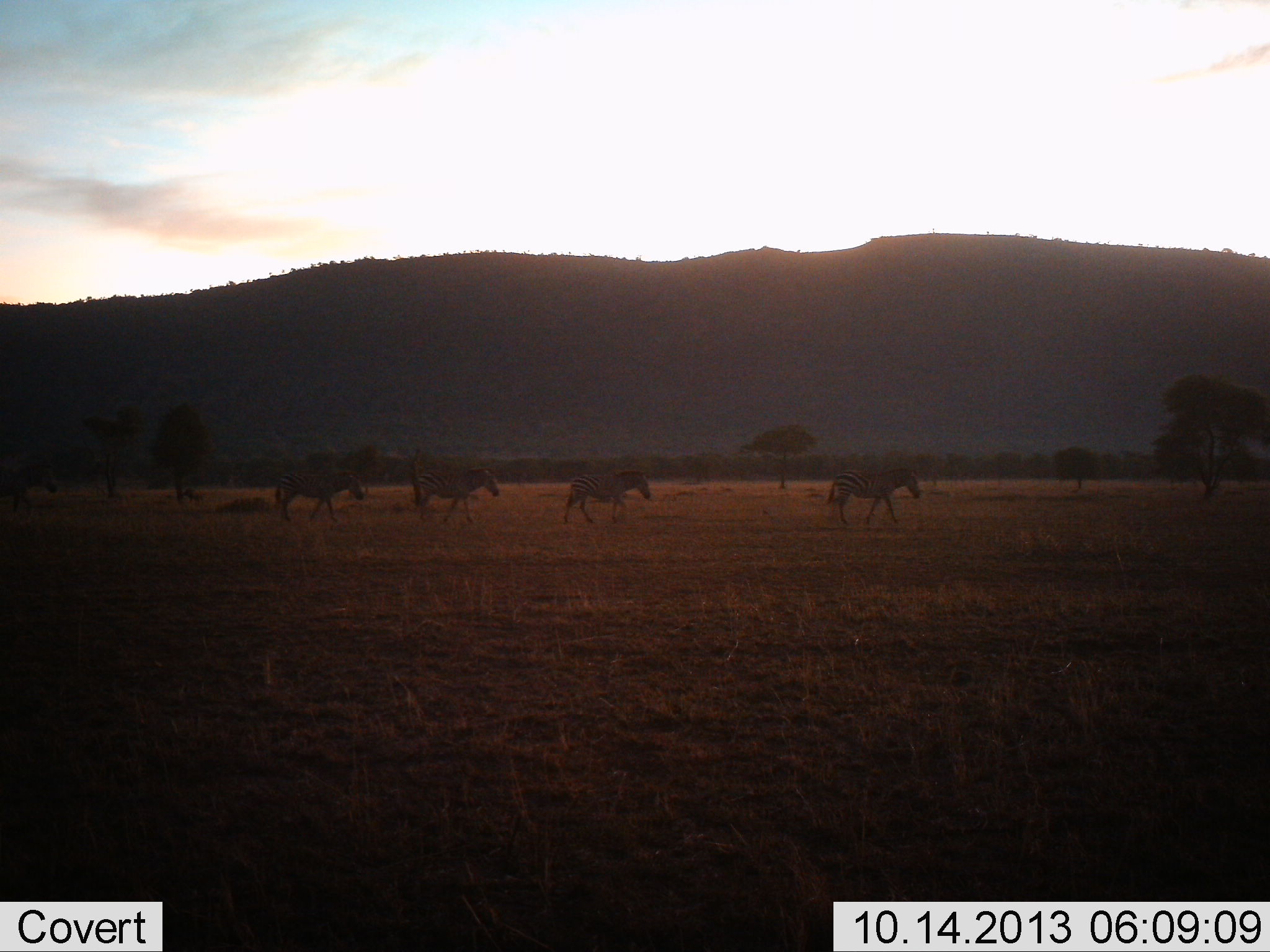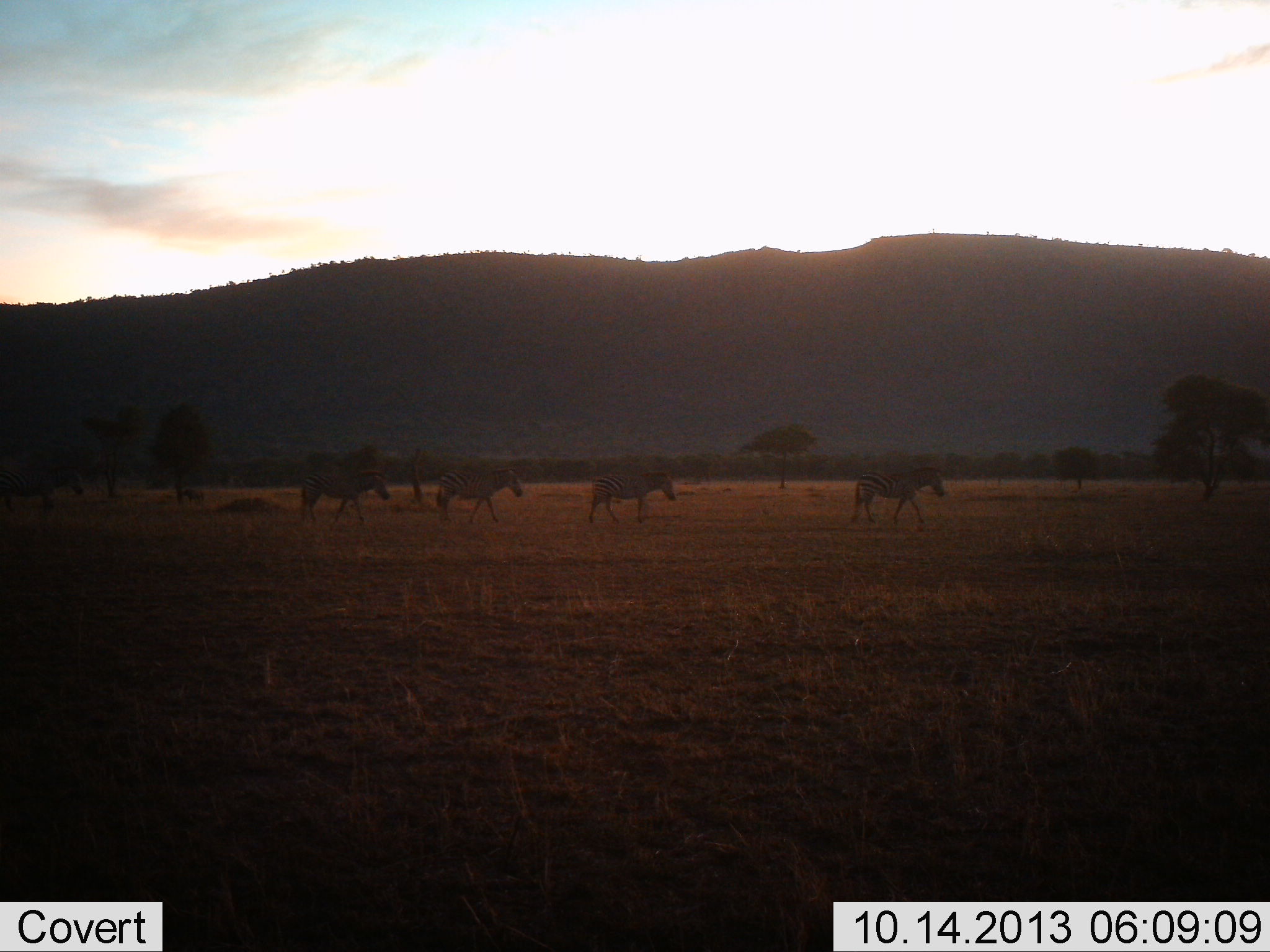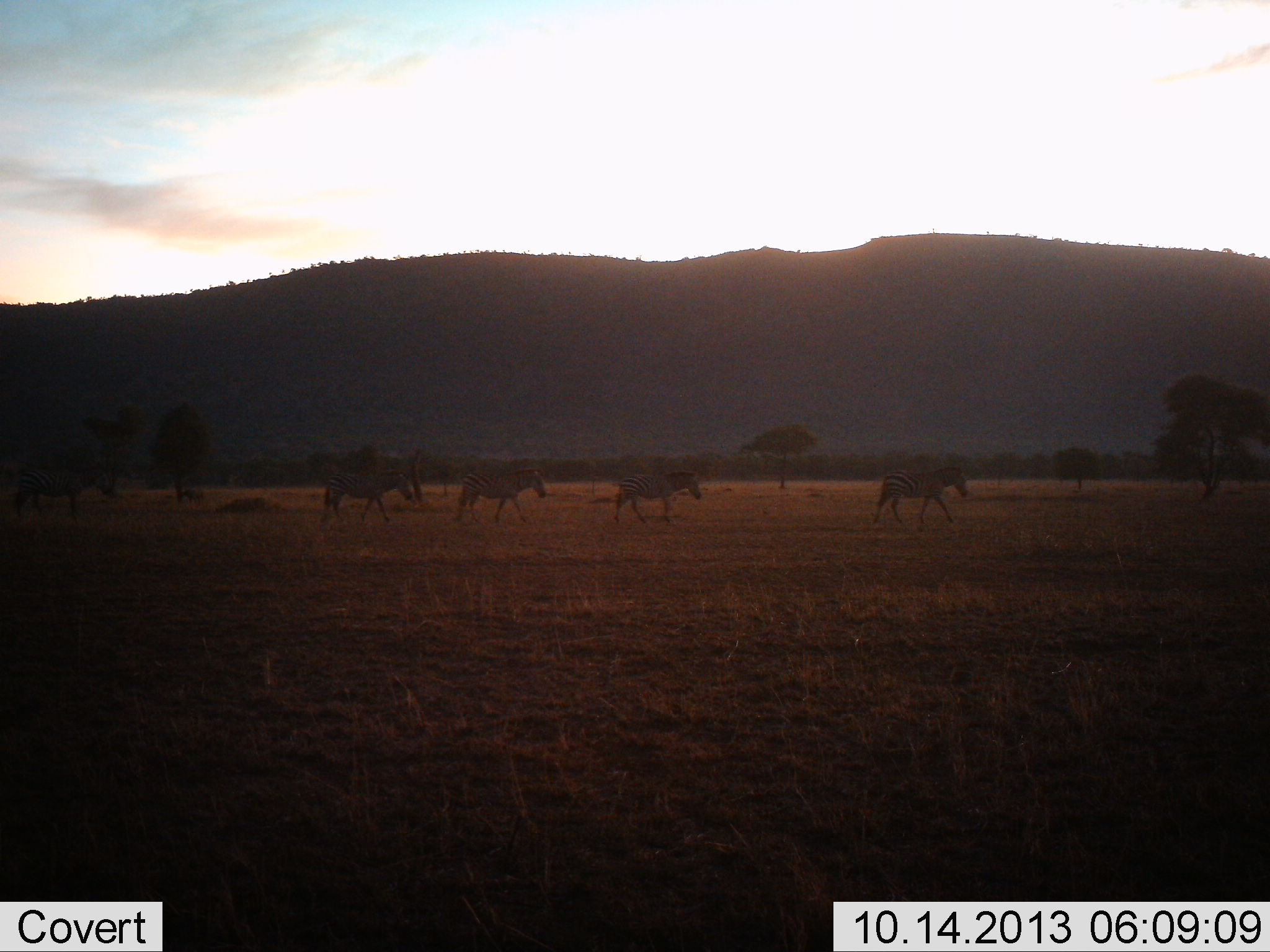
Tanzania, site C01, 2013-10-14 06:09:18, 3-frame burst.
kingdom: Animalia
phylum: Chordata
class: Mammalia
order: Perissodactyla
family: Equidae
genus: Equus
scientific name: Equus quagga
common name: plains zebra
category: zebra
Zebra (plains zebra) (Equus quagga), count 5. Behavior (volunteer vote fractions): standing 3%, resting 0%, moving 97%, interacting 0%. Young present (vote fraction): 0%. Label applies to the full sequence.